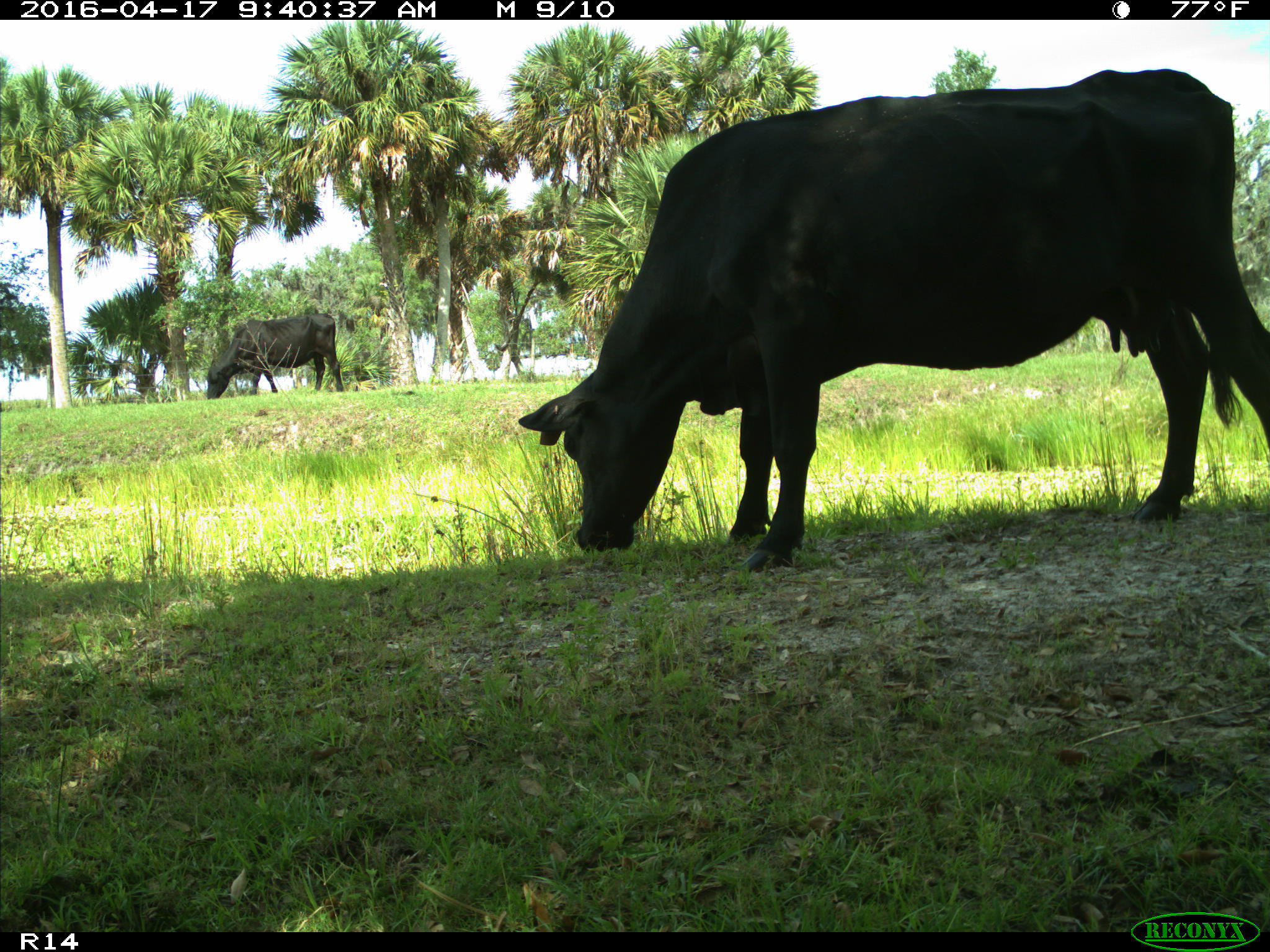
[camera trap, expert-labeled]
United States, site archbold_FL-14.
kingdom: Animalia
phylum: Chordata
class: Mammalia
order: Artiodactyla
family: Bovidae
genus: Bos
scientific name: Bos taurus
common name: domestic cow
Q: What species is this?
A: Bos taurus (domestic cow).